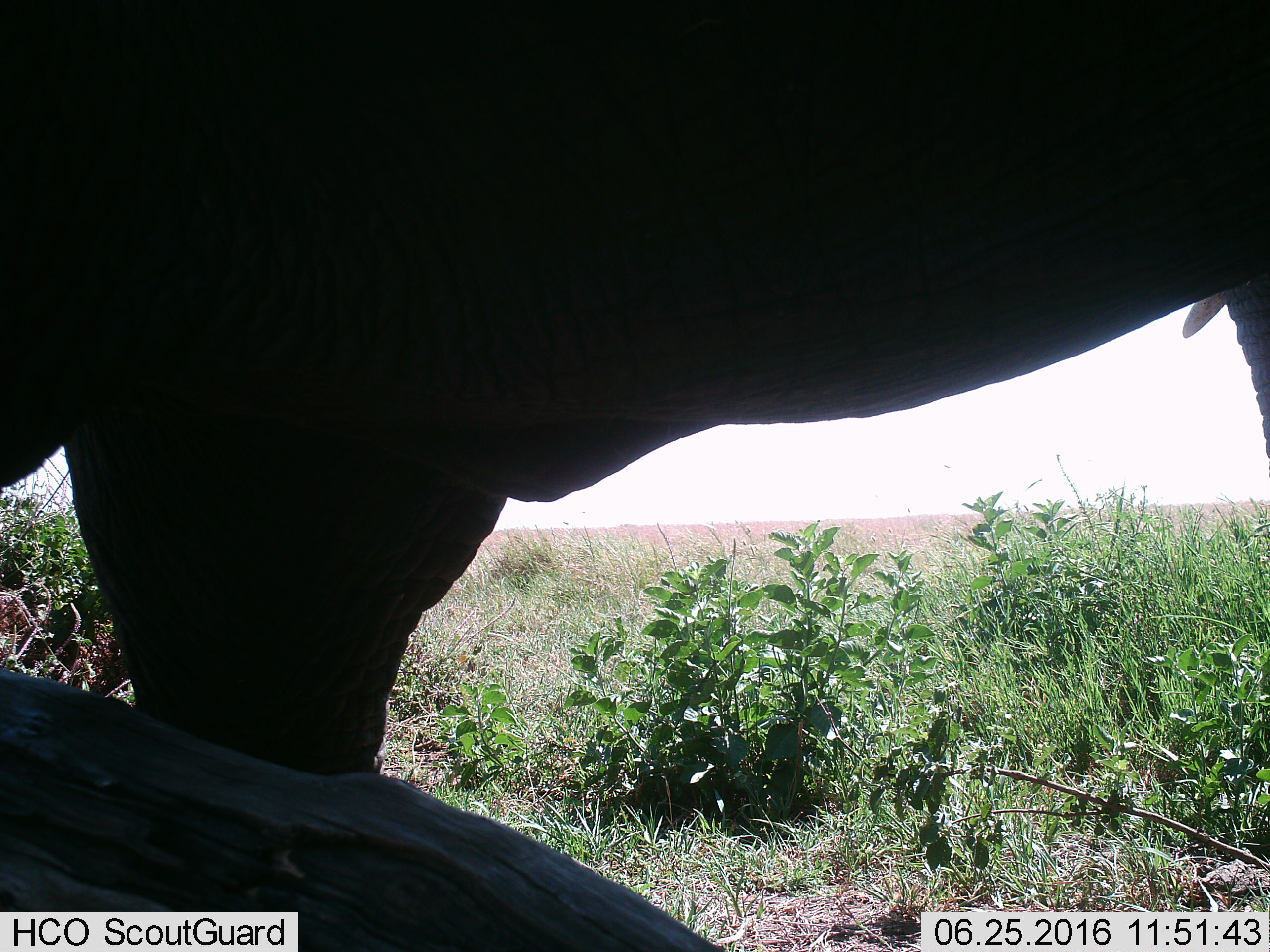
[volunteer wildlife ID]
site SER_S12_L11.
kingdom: Animalia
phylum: Chordata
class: Mammalia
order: Proboscidea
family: Elephantidae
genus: Loxodonta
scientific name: Loxodonta africana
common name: african bush elephant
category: elephant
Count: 1.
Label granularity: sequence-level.